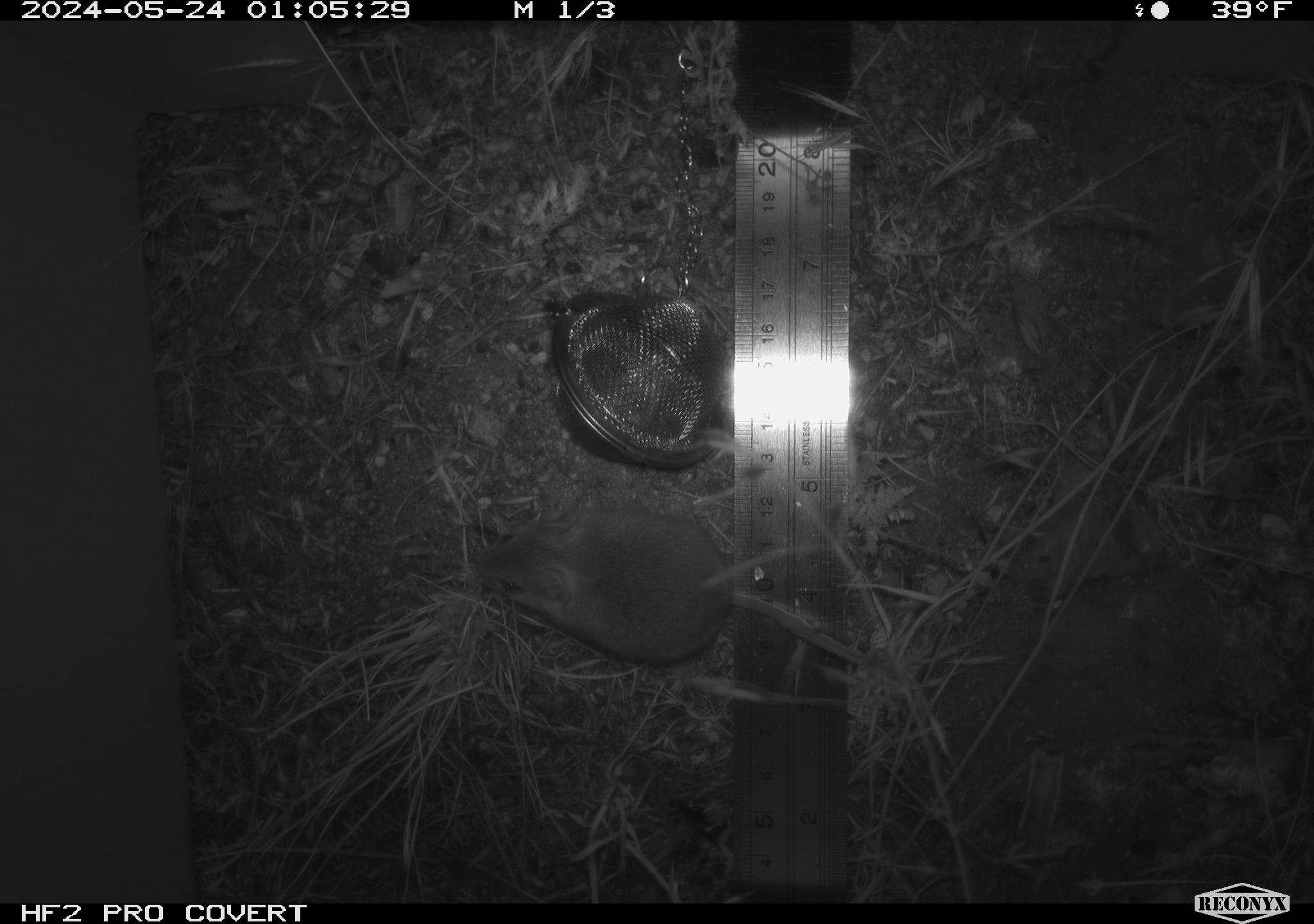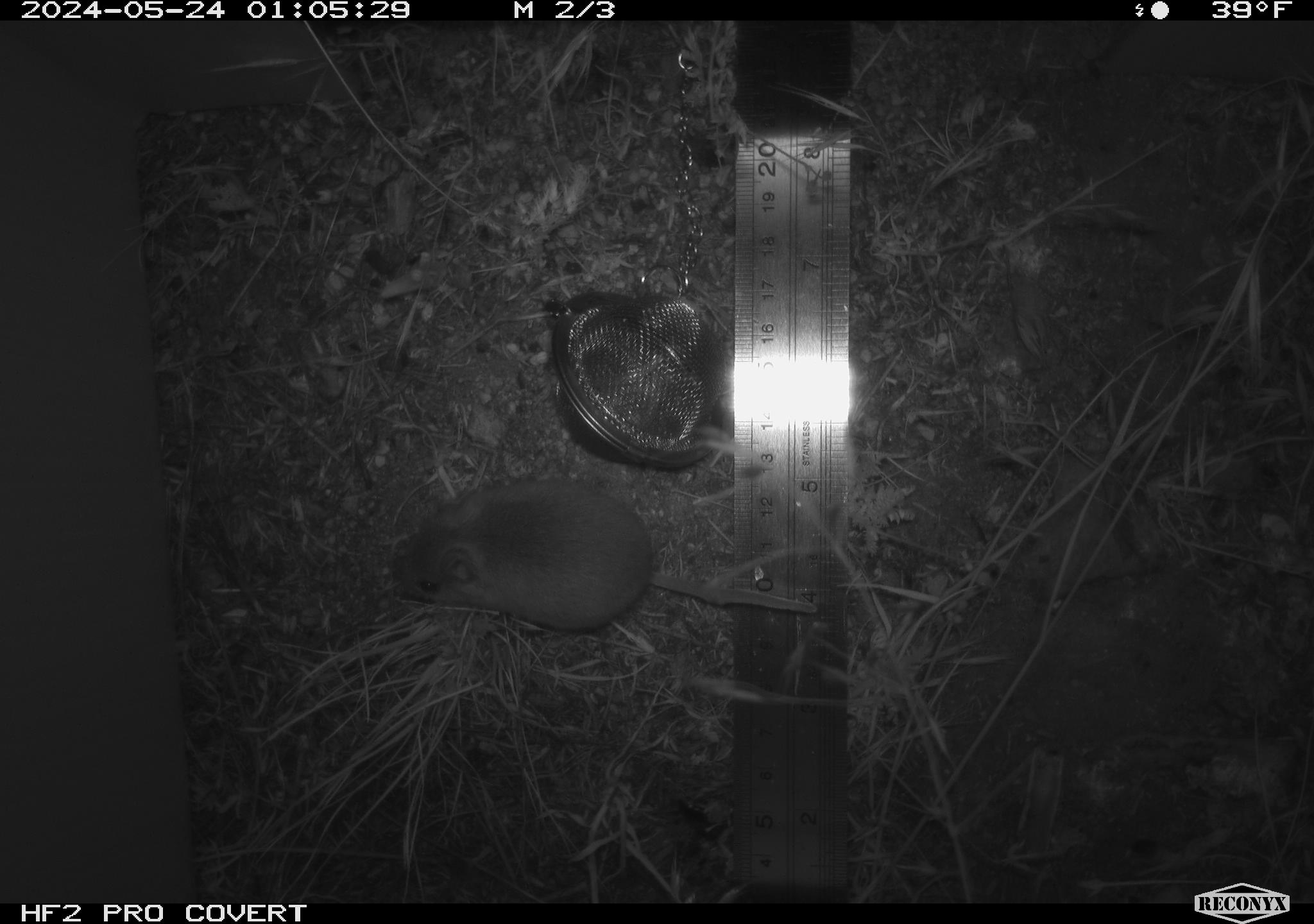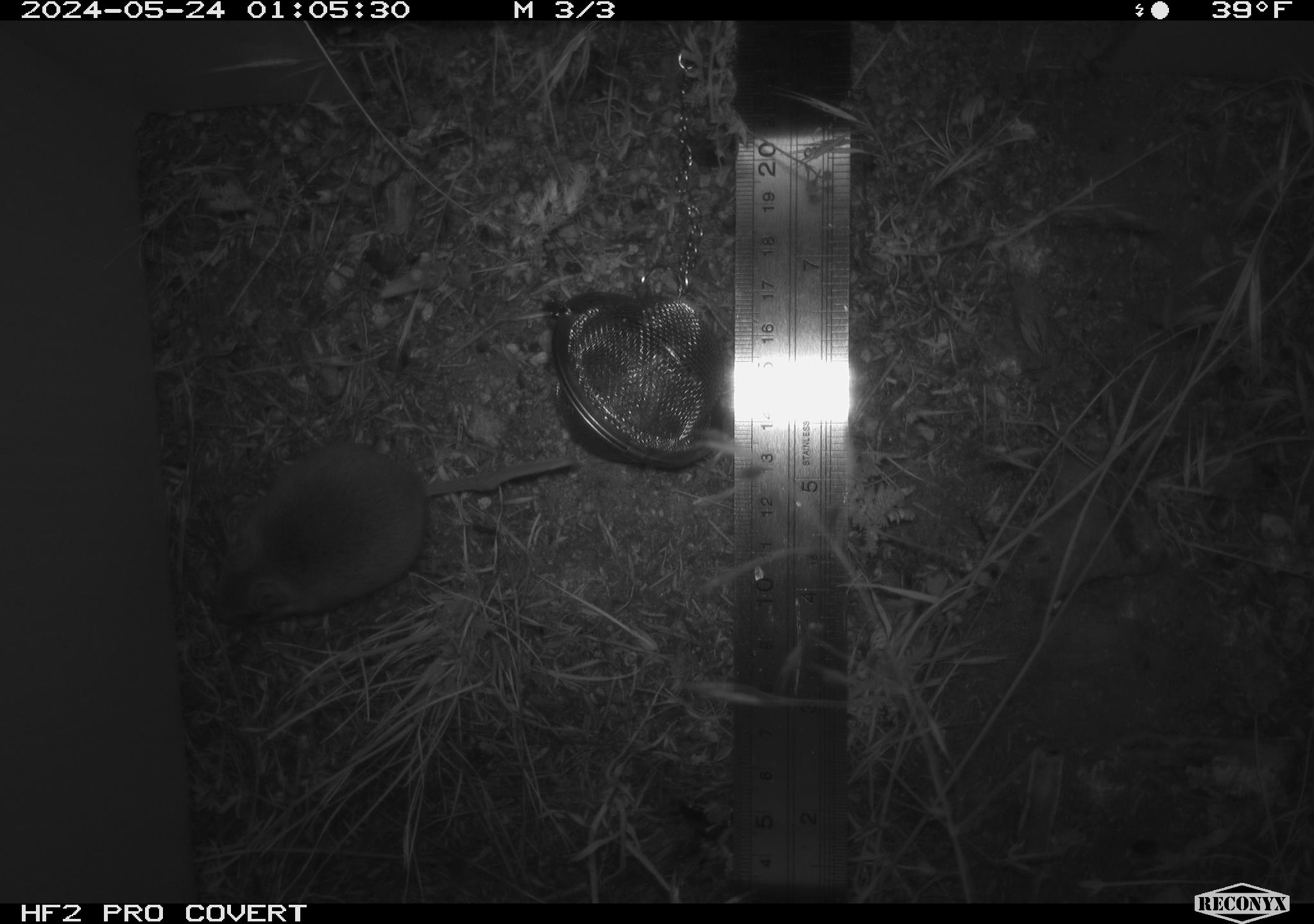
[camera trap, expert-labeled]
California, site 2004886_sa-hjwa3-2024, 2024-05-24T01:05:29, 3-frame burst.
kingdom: Animalia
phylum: Chordata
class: Mammalia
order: Rodentia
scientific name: Rodentia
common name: rodent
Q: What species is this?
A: Rodent (Rodentia).